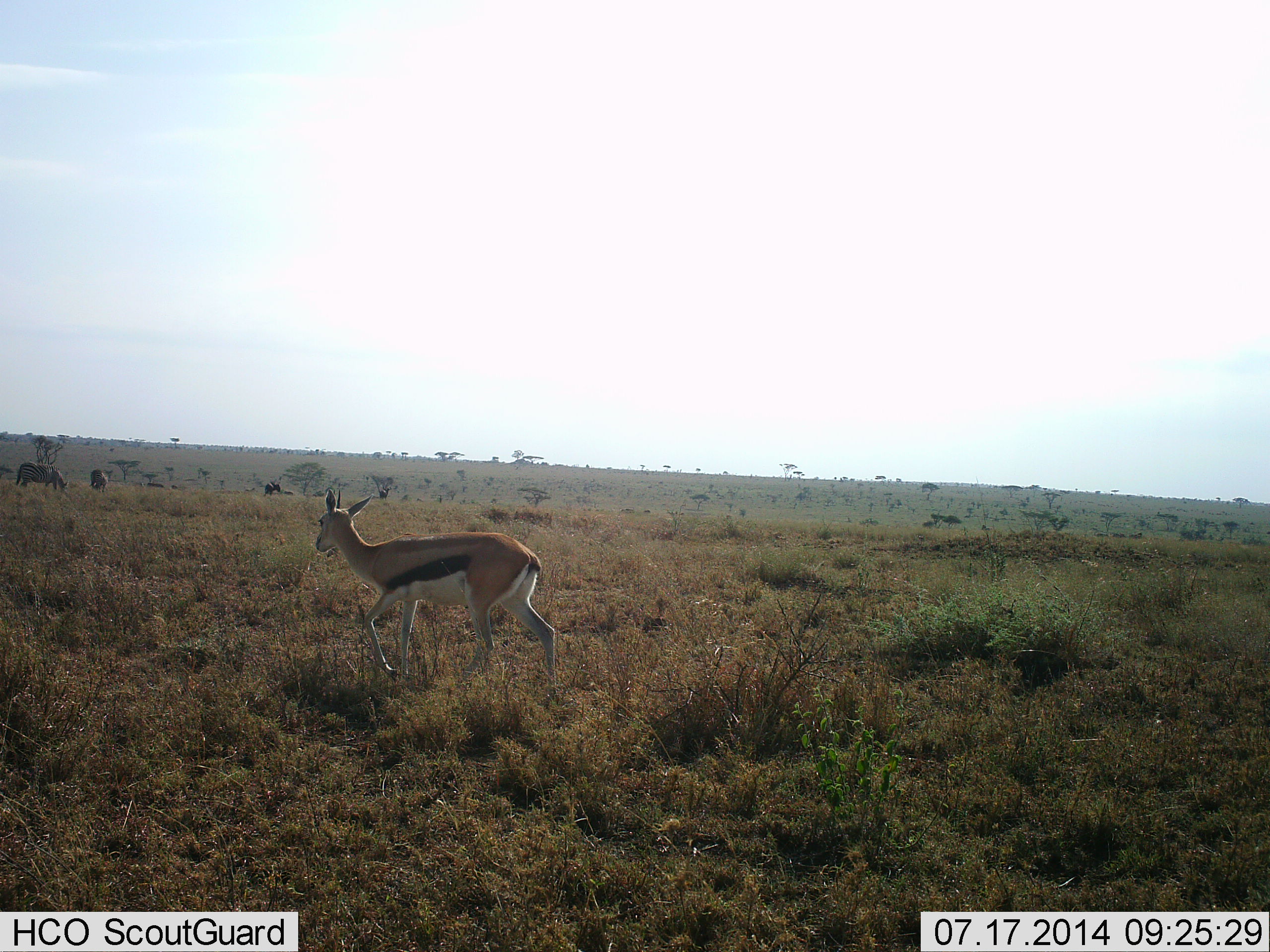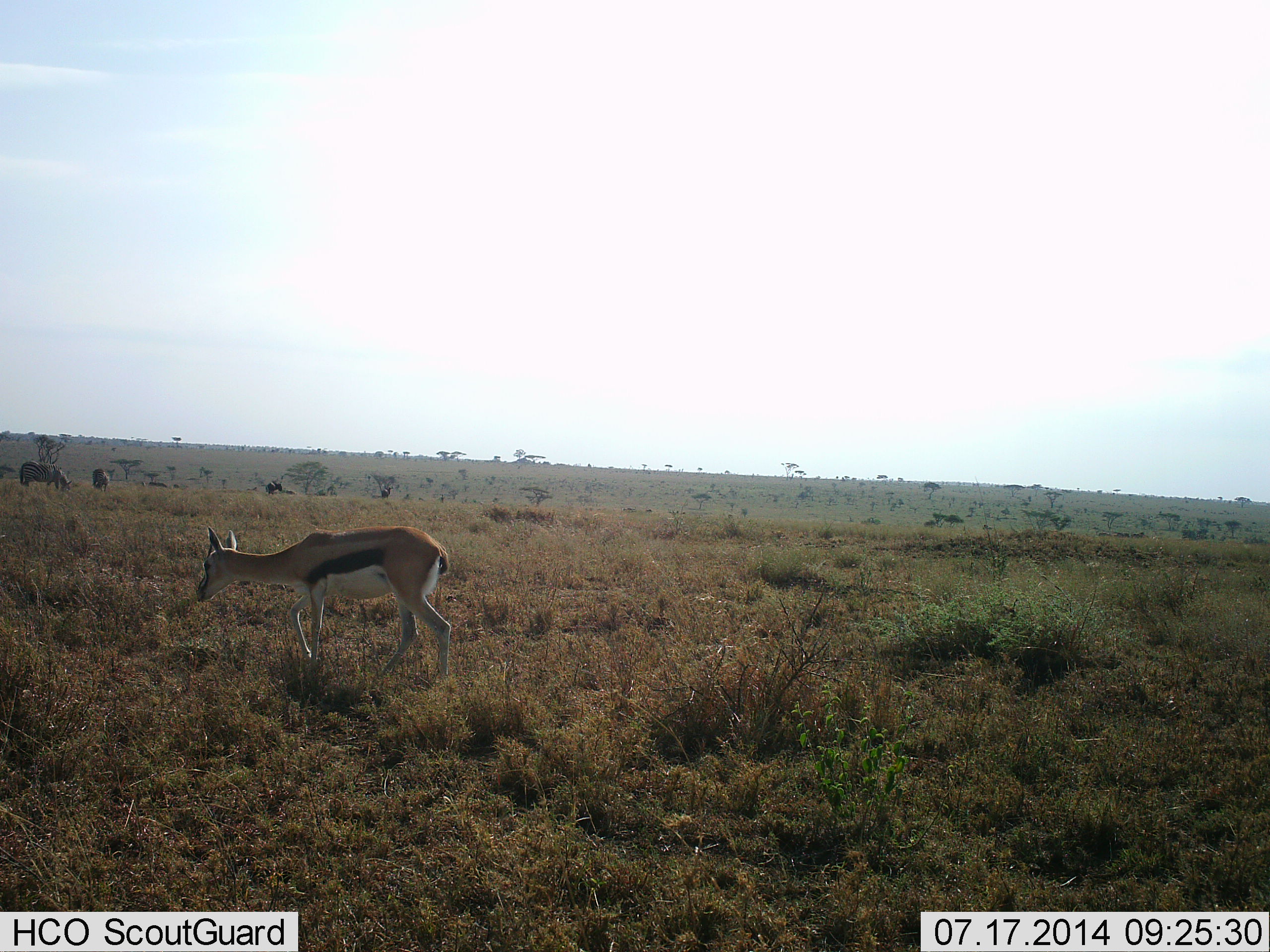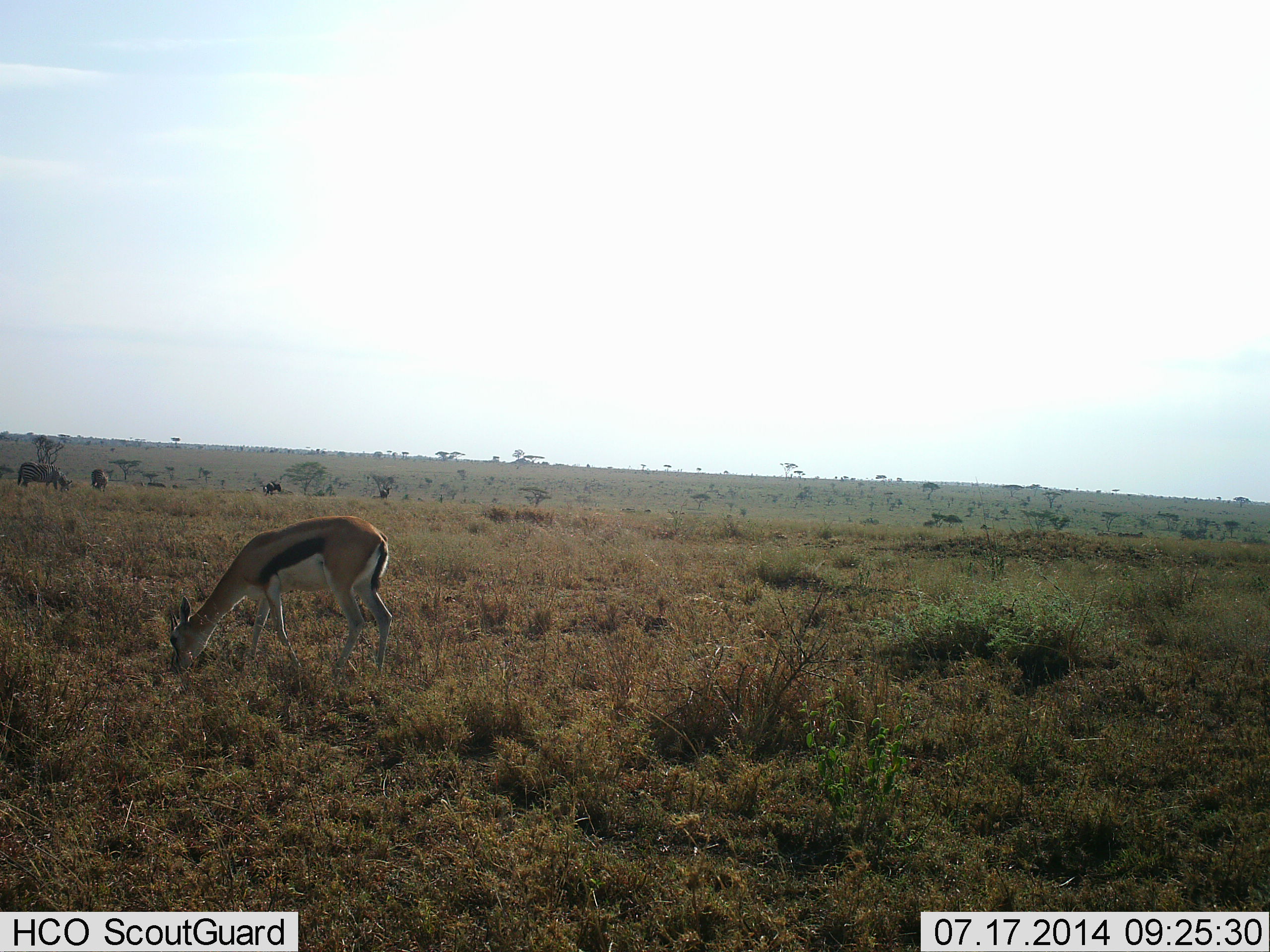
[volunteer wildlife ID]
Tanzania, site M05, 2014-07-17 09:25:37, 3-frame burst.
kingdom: Animalia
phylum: Chordata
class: Mammalia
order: Artiodactyla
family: Bovidae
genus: Eudorcas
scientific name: Eudorcas thomsonii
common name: thomson's gazelle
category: gazellethomsons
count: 1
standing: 29%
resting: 0%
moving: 59%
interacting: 0%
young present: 0%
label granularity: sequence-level